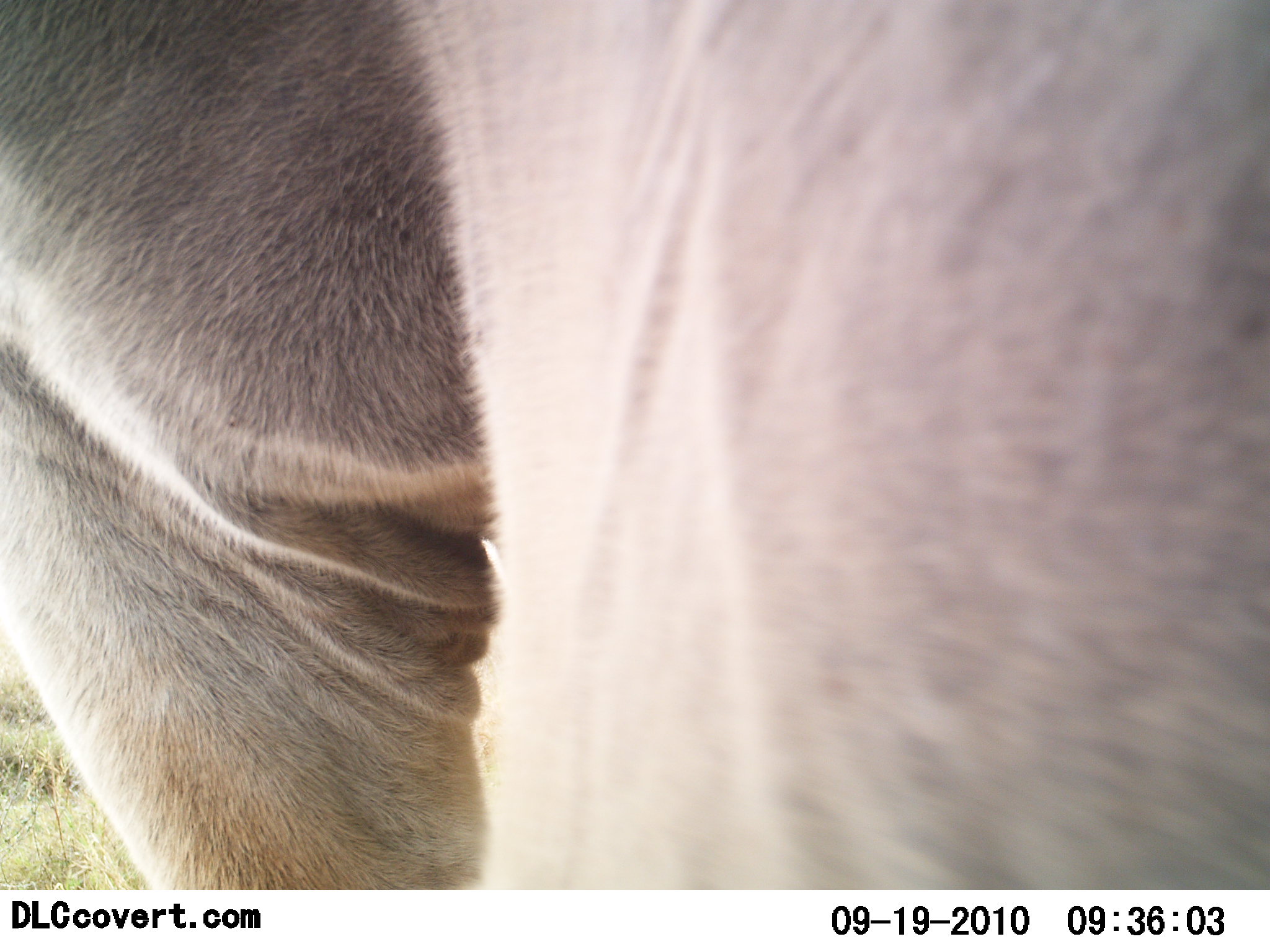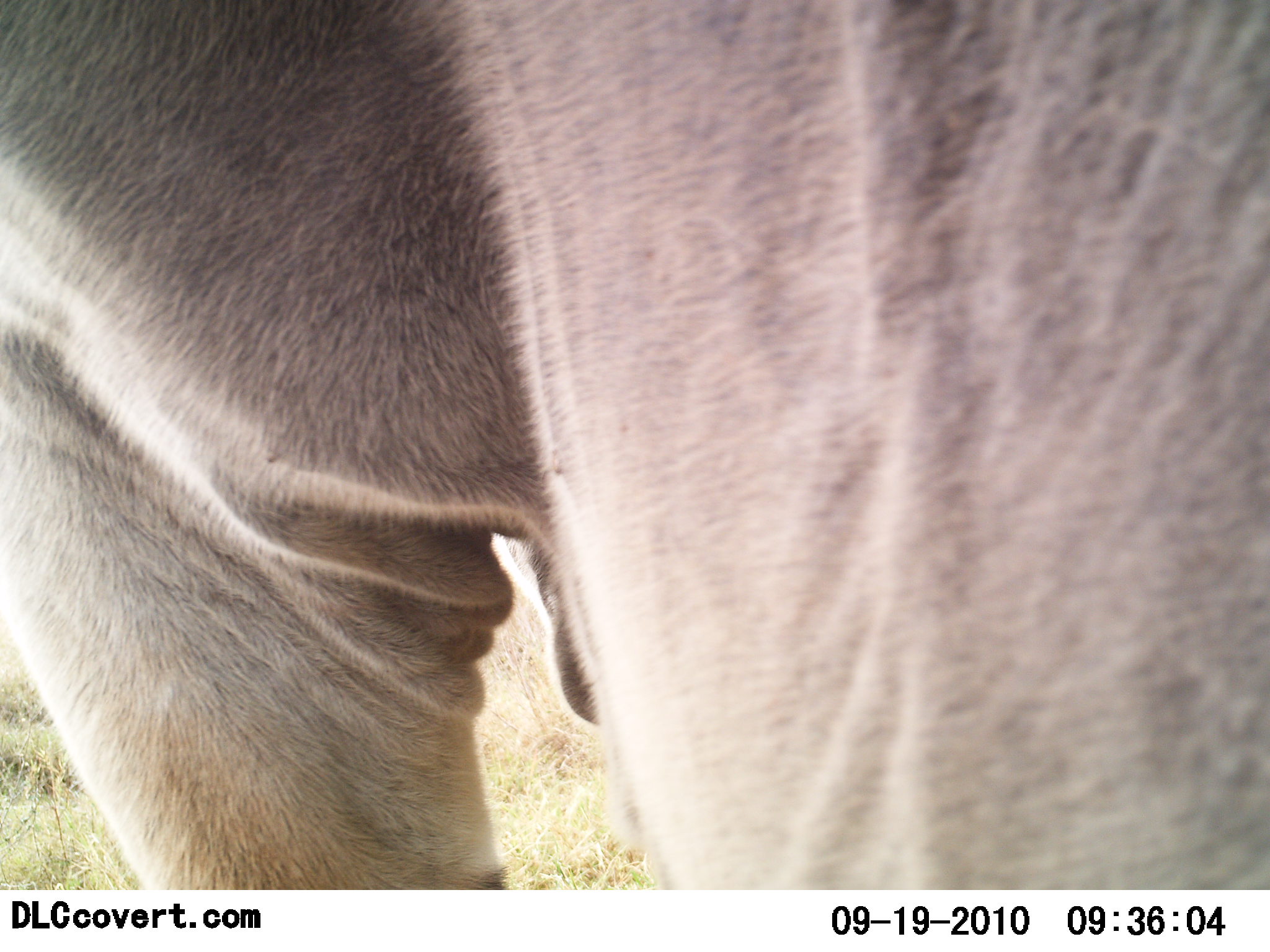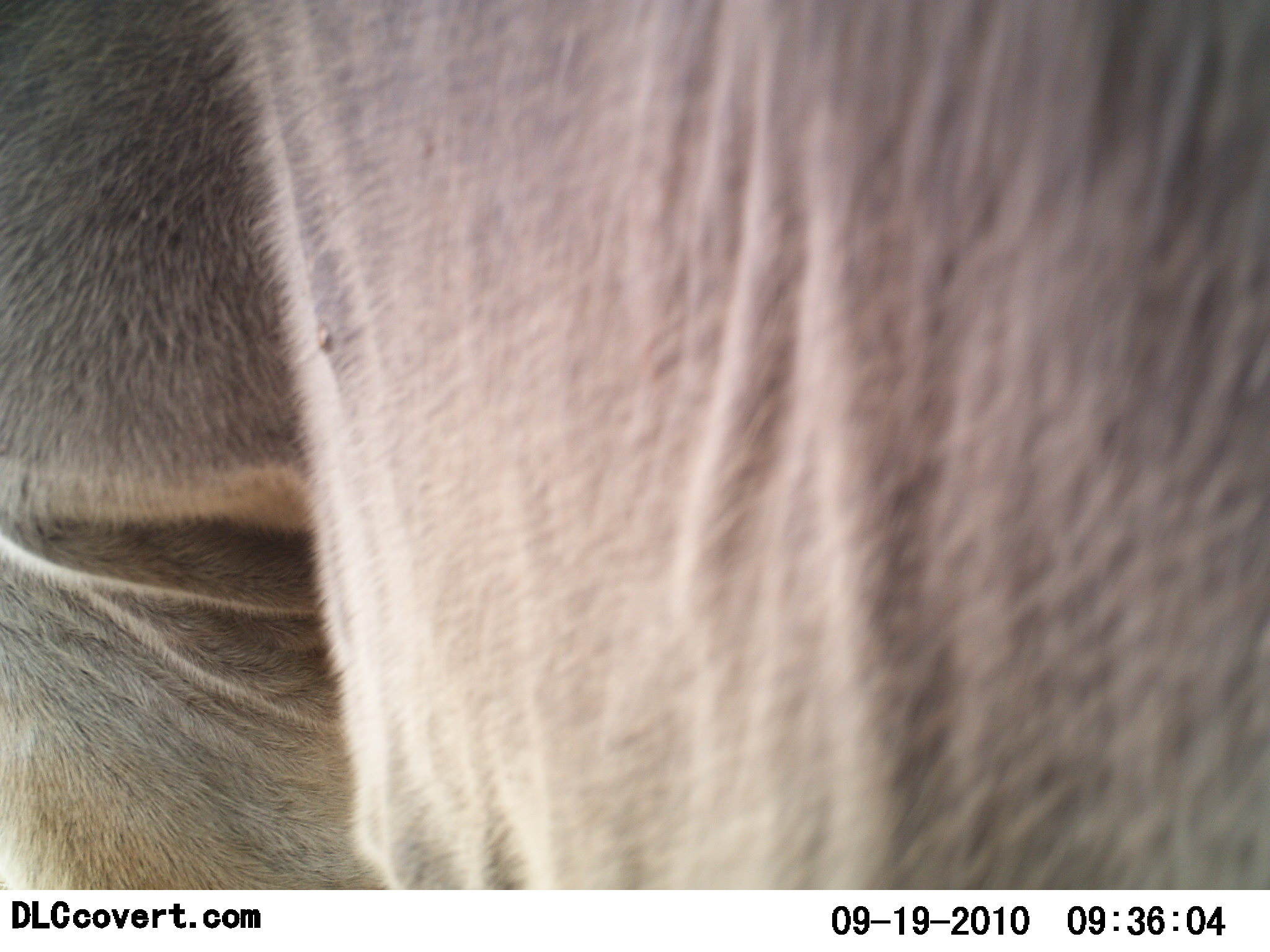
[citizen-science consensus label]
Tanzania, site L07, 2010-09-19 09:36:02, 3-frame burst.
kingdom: Animalia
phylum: Chordata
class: Mammalia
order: Artiodactyla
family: Bovidae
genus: Tragelaphus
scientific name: Tragelaphus oryx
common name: eland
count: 1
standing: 67%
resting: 0%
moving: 33%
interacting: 0%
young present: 0%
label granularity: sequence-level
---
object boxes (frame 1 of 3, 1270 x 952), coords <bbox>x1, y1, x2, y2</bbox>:
animal: <bbox>1, 1, 1270, 891</bbox>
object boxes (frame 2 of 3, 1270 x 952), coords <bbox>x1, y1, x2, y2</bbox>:
animal: <bbox>1, 1, 1270, 889</bbox>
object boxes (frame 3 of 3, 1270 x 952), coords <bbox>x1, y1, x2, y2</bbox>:
animal: <bbox>0, 1, 1269, 888</bbox>